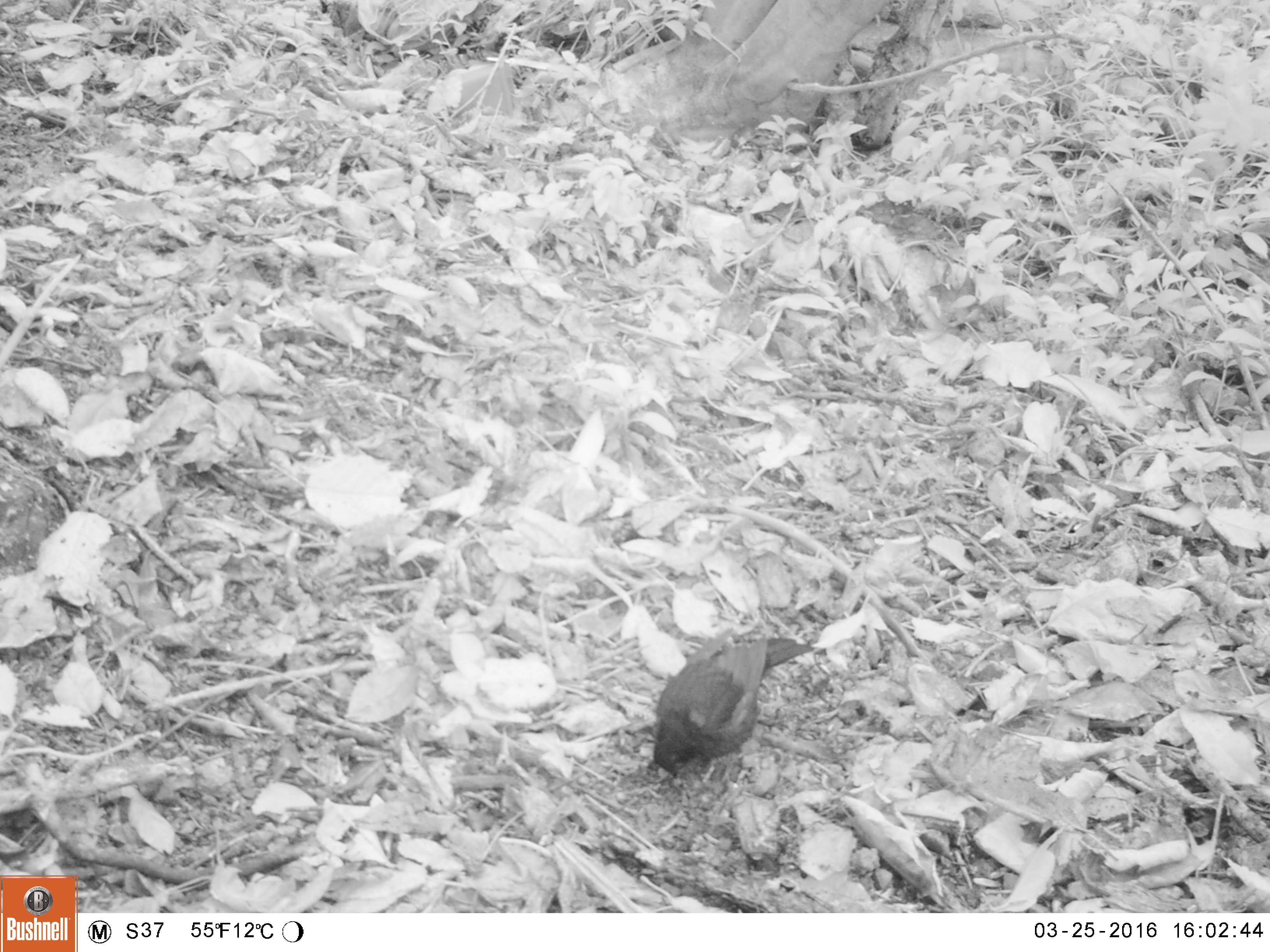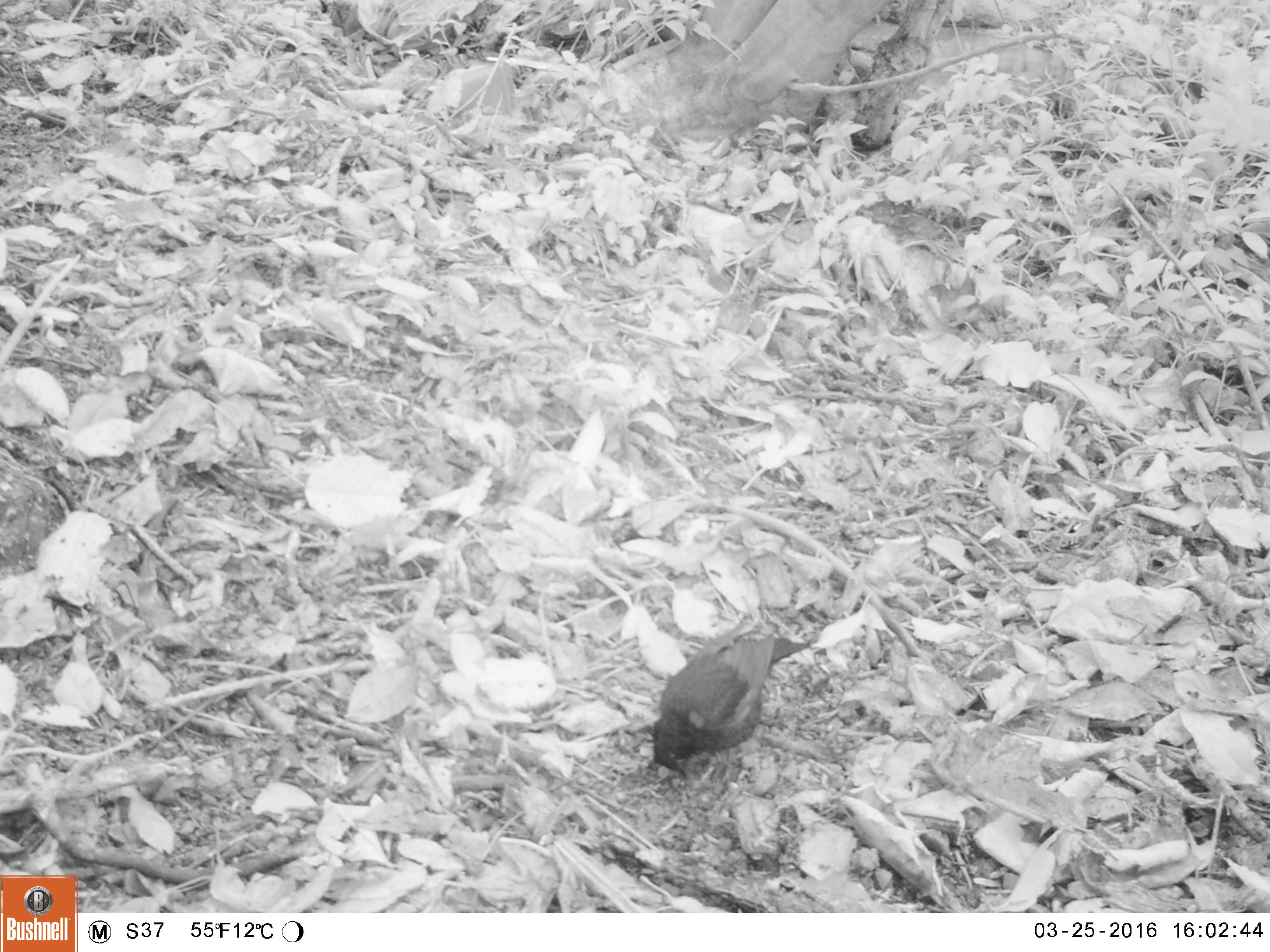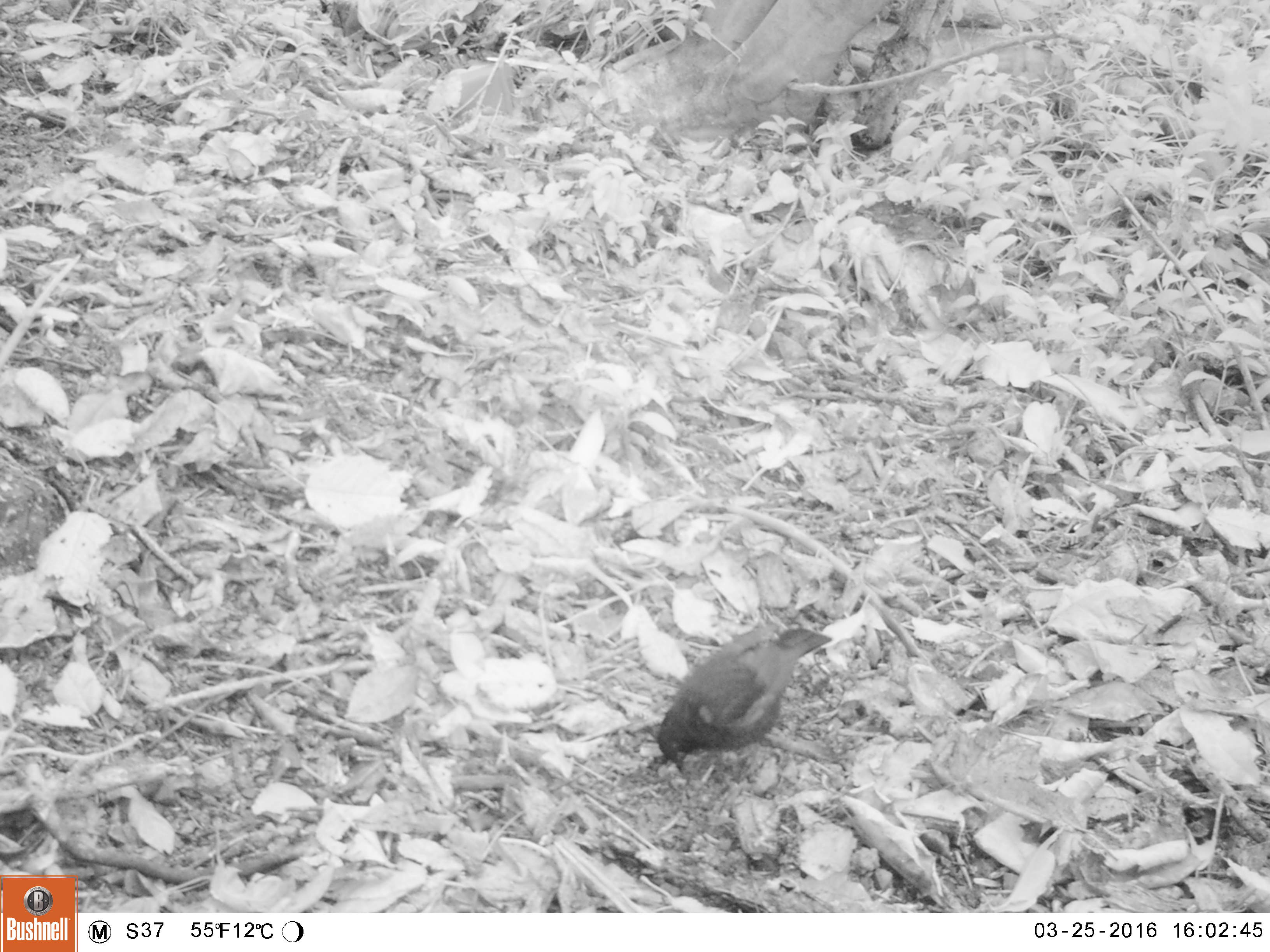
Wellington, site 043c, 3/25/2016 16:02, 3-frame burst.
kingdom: Animalia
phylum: Chordata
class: Aves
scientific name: Aves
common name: bird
Bird (Aves).